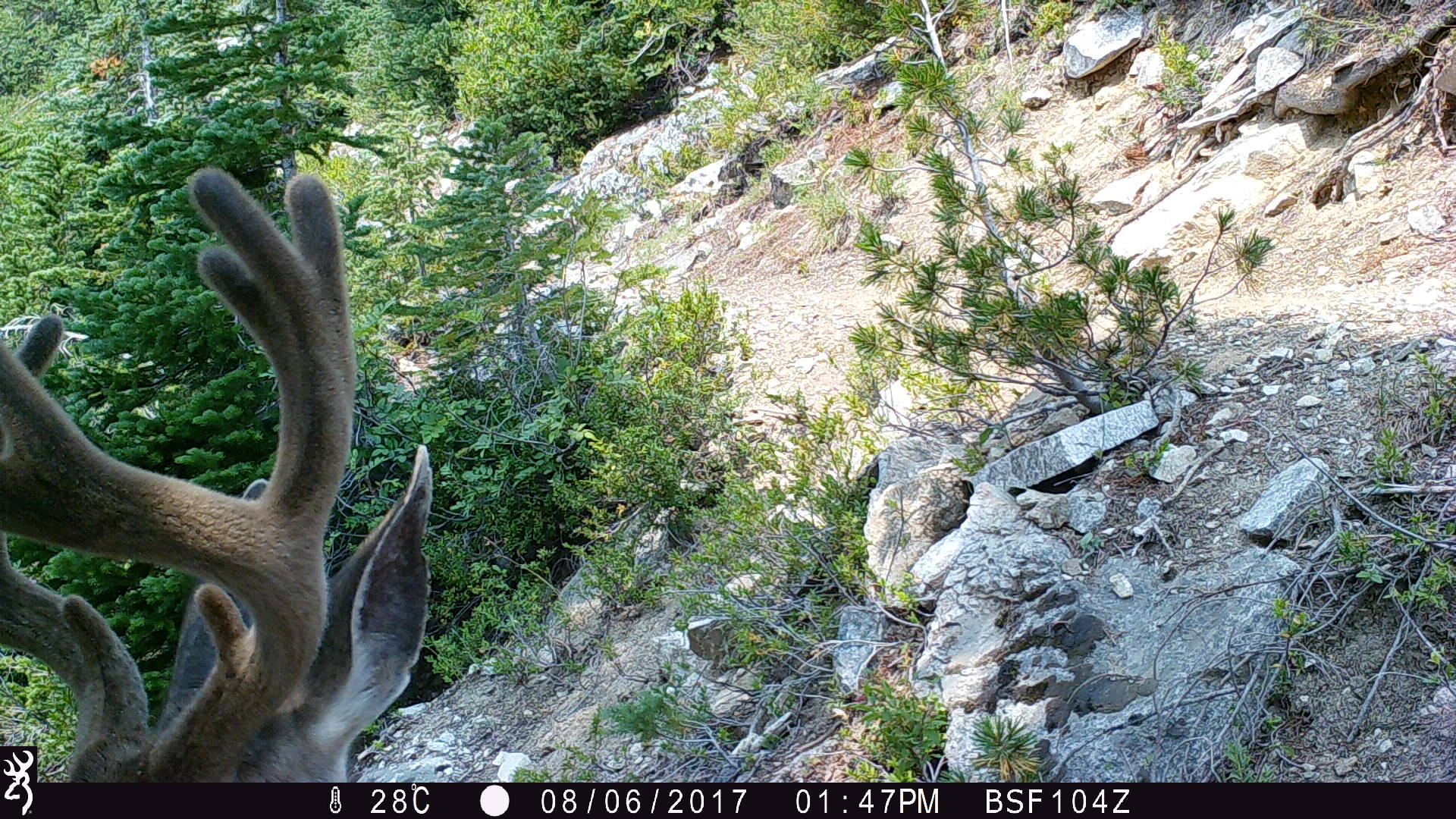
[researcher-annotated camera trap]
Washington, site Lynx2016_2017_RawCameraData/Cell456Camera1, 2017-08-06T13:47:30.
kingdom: Animalia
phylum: Chordata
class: Mammalia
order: Artiodactyla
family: Cervidae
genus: Odocoileus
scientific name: Odocoileus hemionus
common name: mule deer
Odocoileus hemionus (mule deer). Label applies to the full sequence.